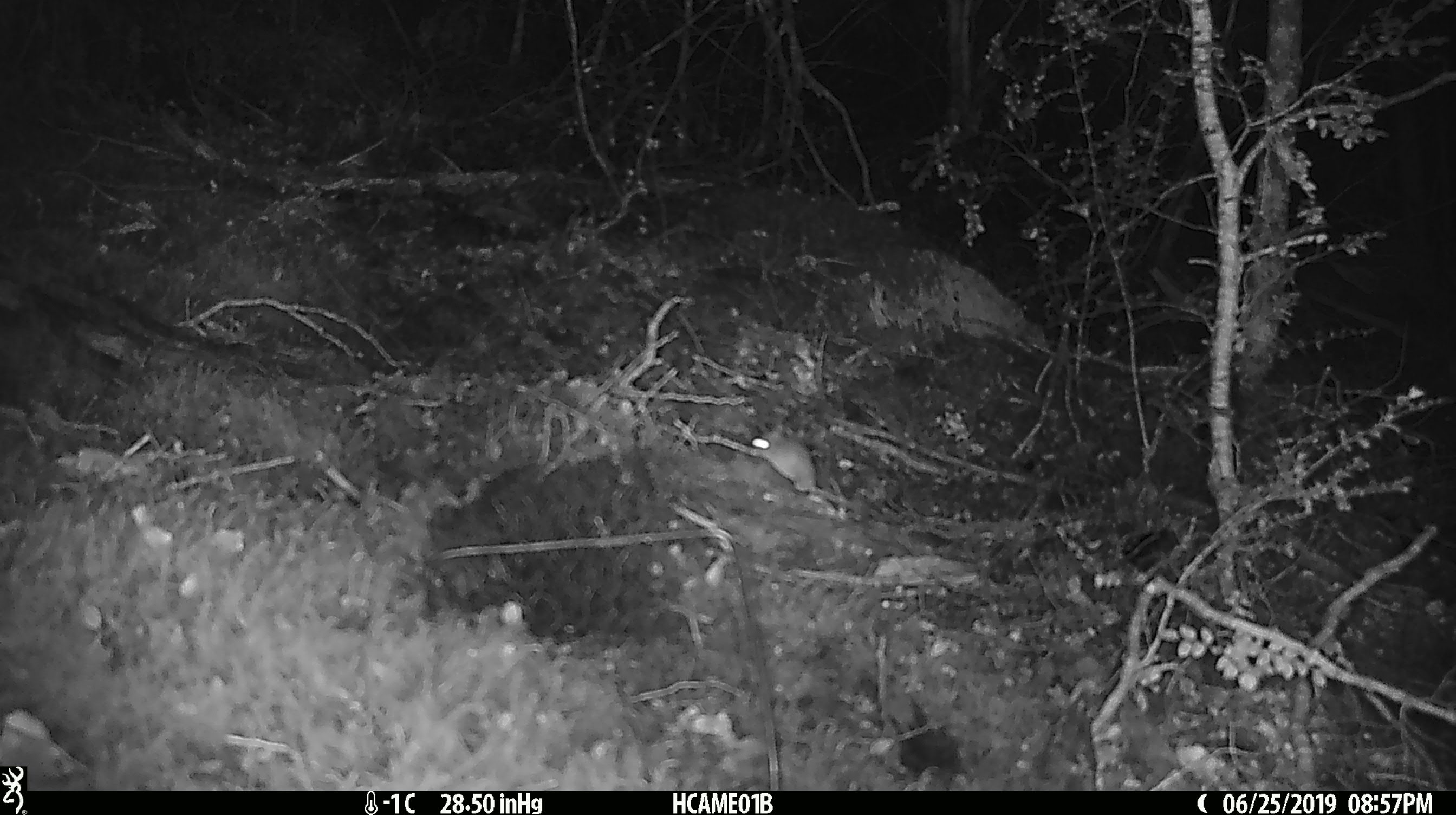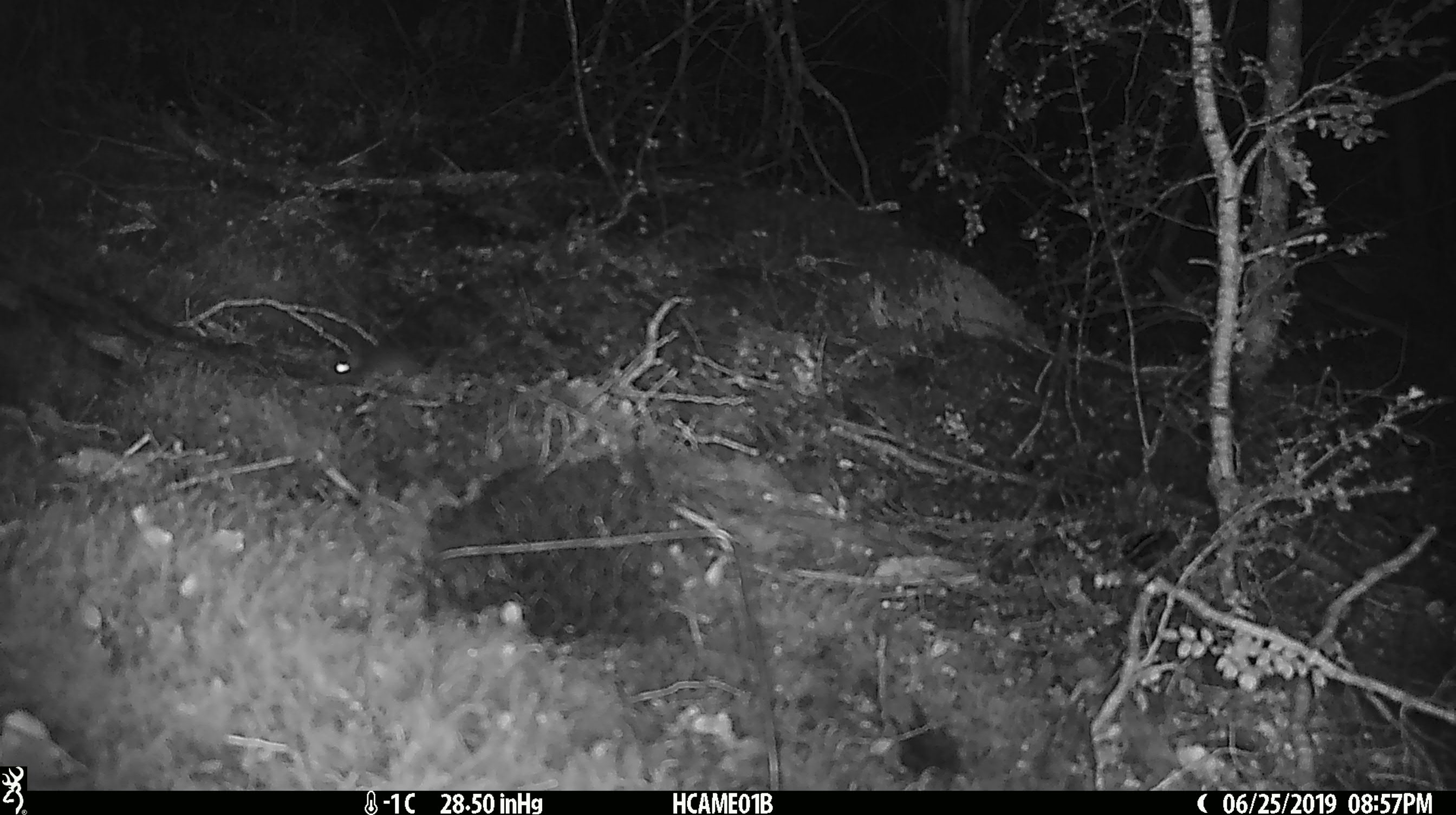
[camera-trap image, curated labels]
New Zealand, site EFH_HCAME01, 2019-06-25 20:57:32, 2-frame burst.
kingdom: Animalia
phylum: Chordata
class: Mammalia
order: Rodentia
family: Muridae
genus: Mus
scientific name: Mus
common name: mouse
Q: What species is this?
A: Mouse (Mus).